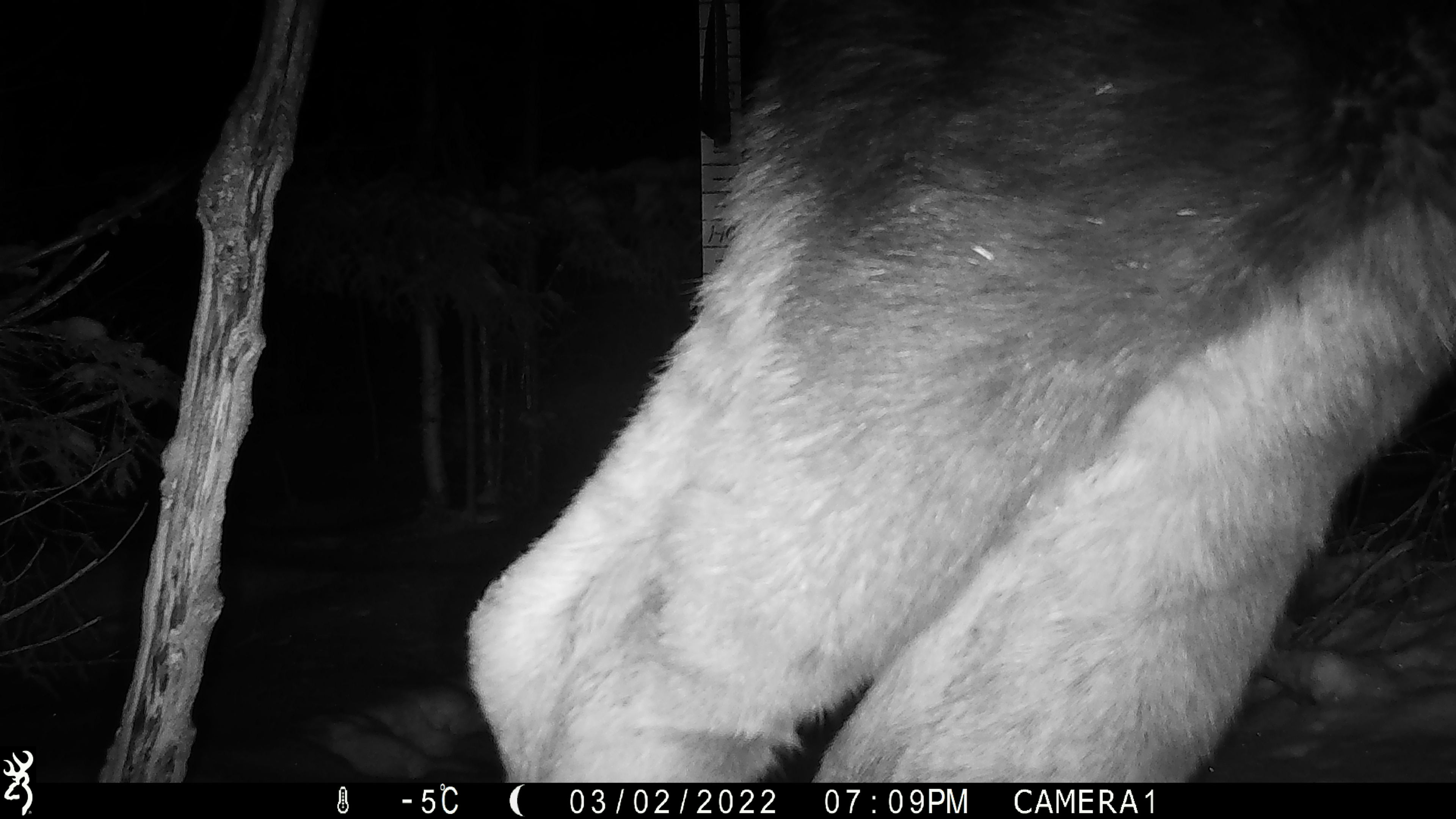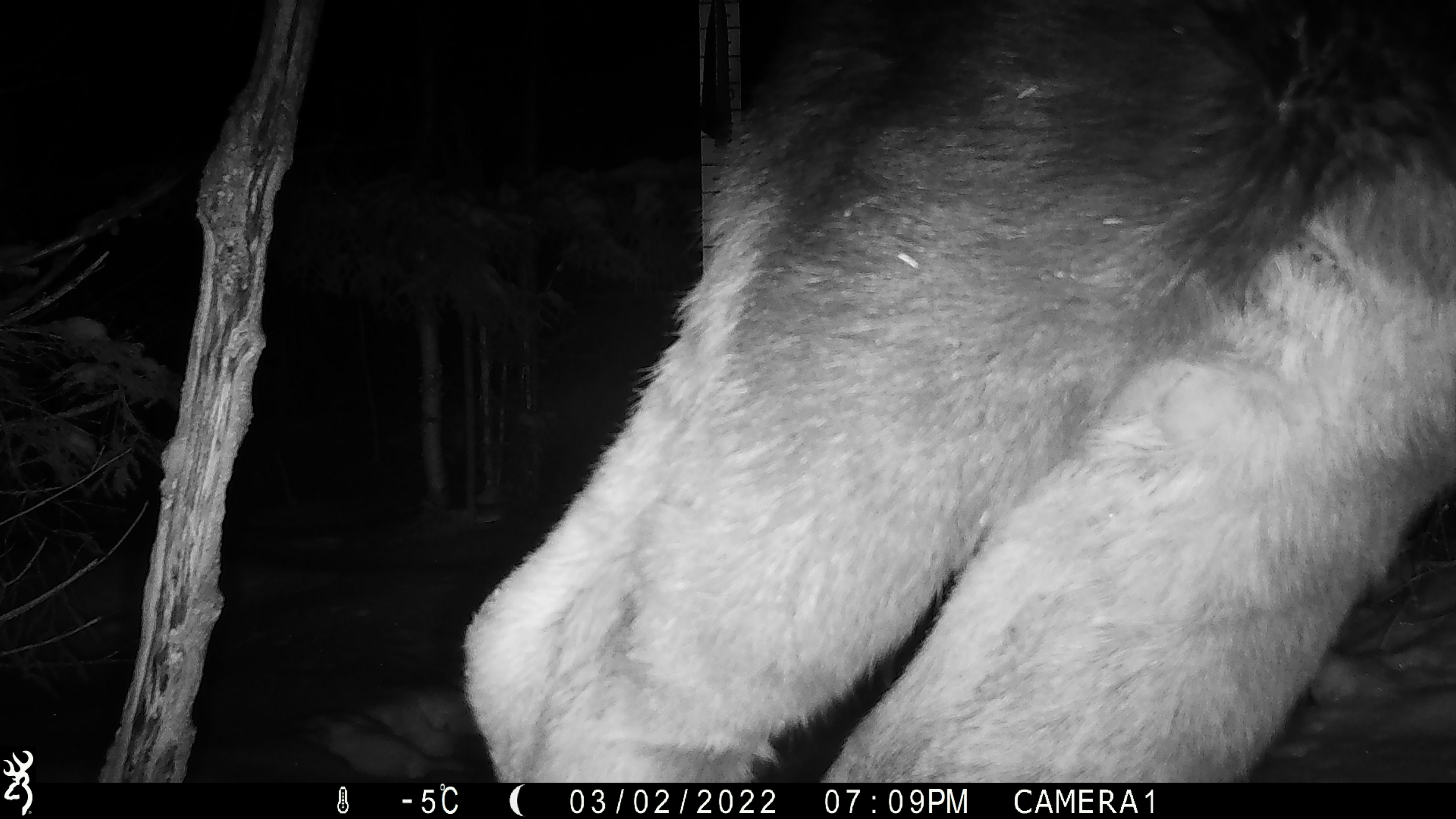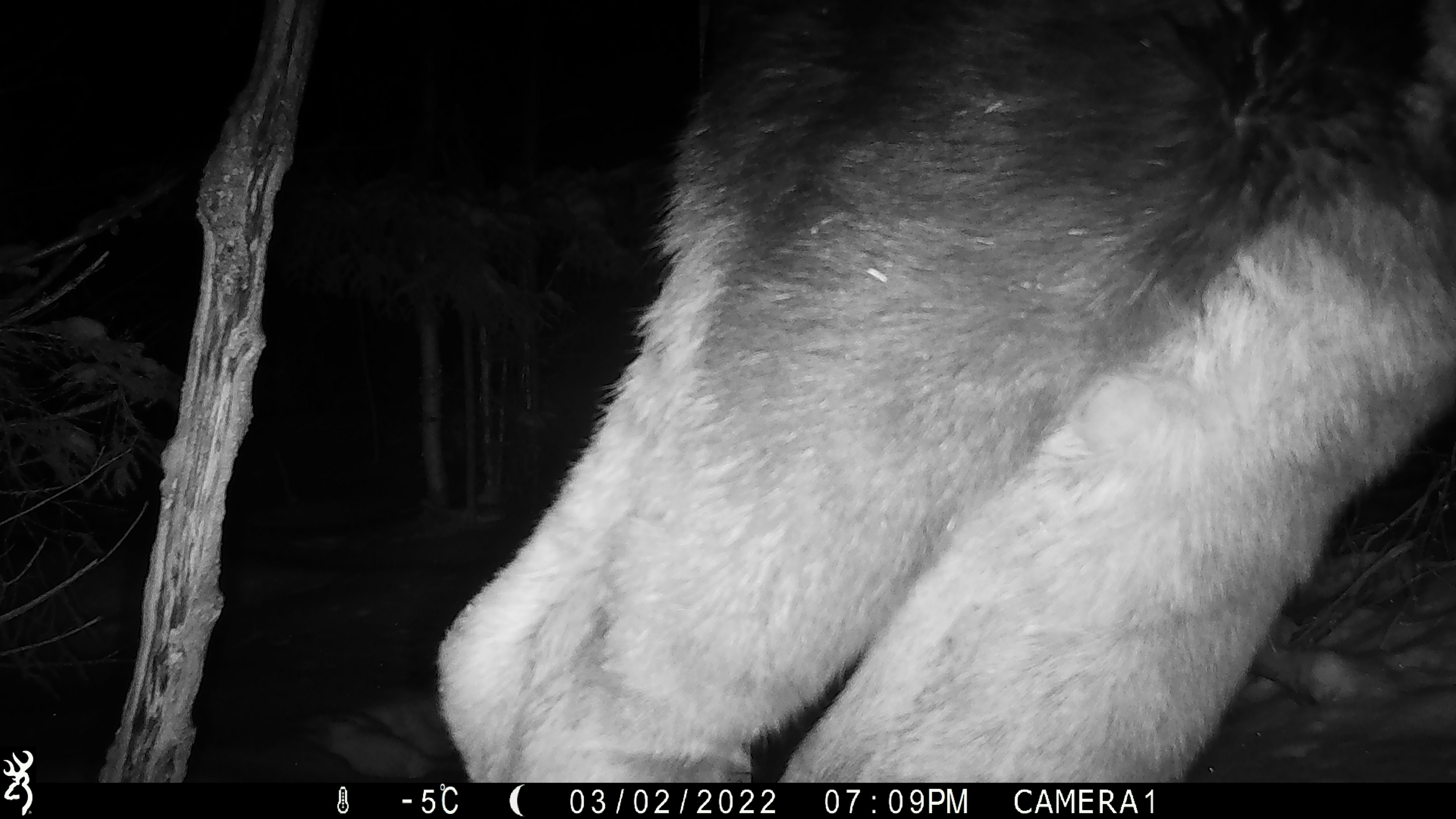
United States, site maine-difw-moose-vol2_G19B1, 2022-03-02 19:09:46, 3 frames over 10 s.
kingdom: Animalia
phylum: Chordata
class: Mammalia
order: Artiodactyla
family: Cervidae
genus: Alces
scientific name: Alces alces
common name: moose